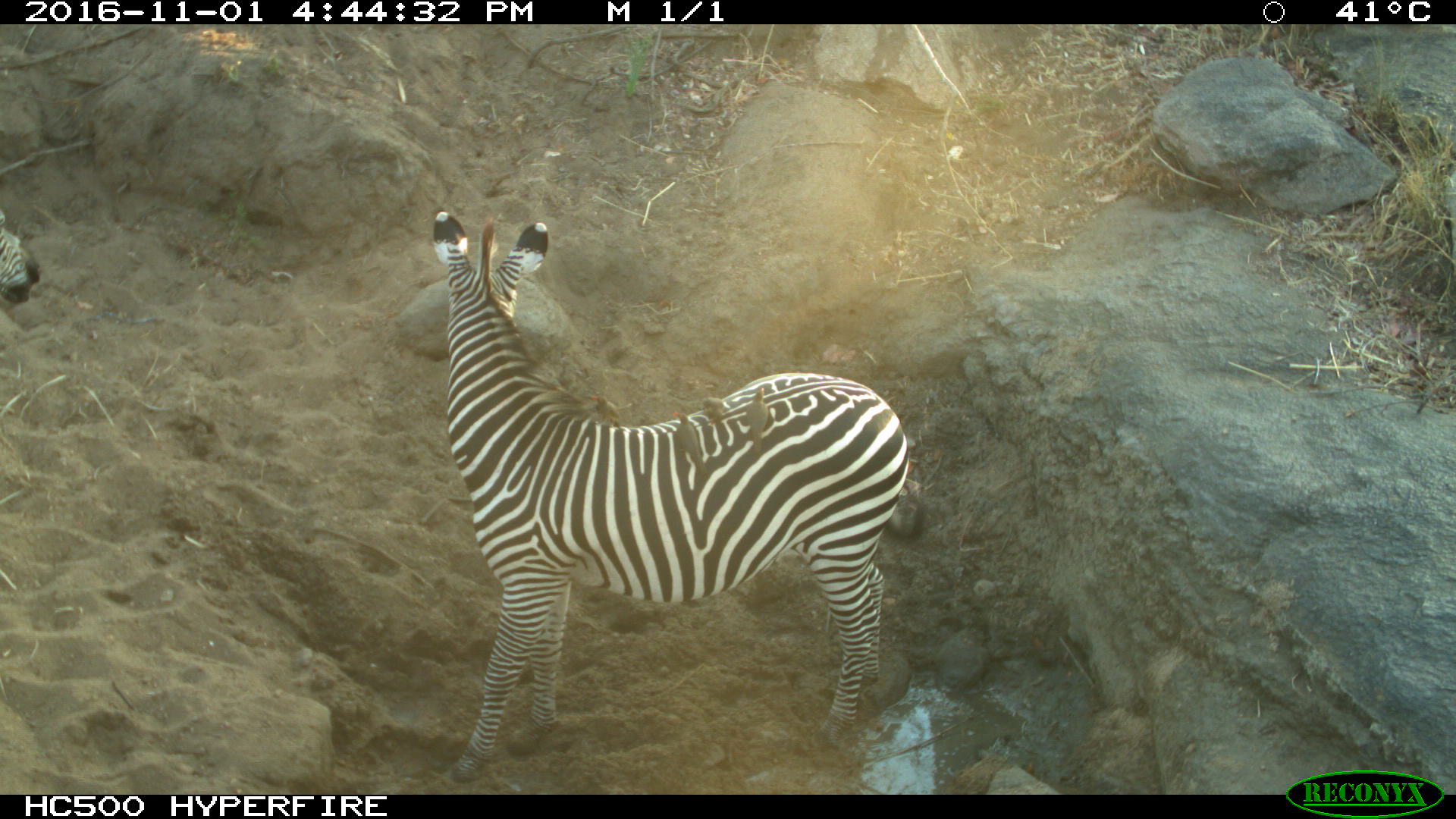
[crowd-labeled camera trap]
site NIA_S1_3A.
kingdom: Animalia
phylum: Chordata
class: Mammalia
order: Perissodactyla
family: Equidae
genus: Equus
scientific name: Equus quagga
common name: plains zebra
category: zebraplains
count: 2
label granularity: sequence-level